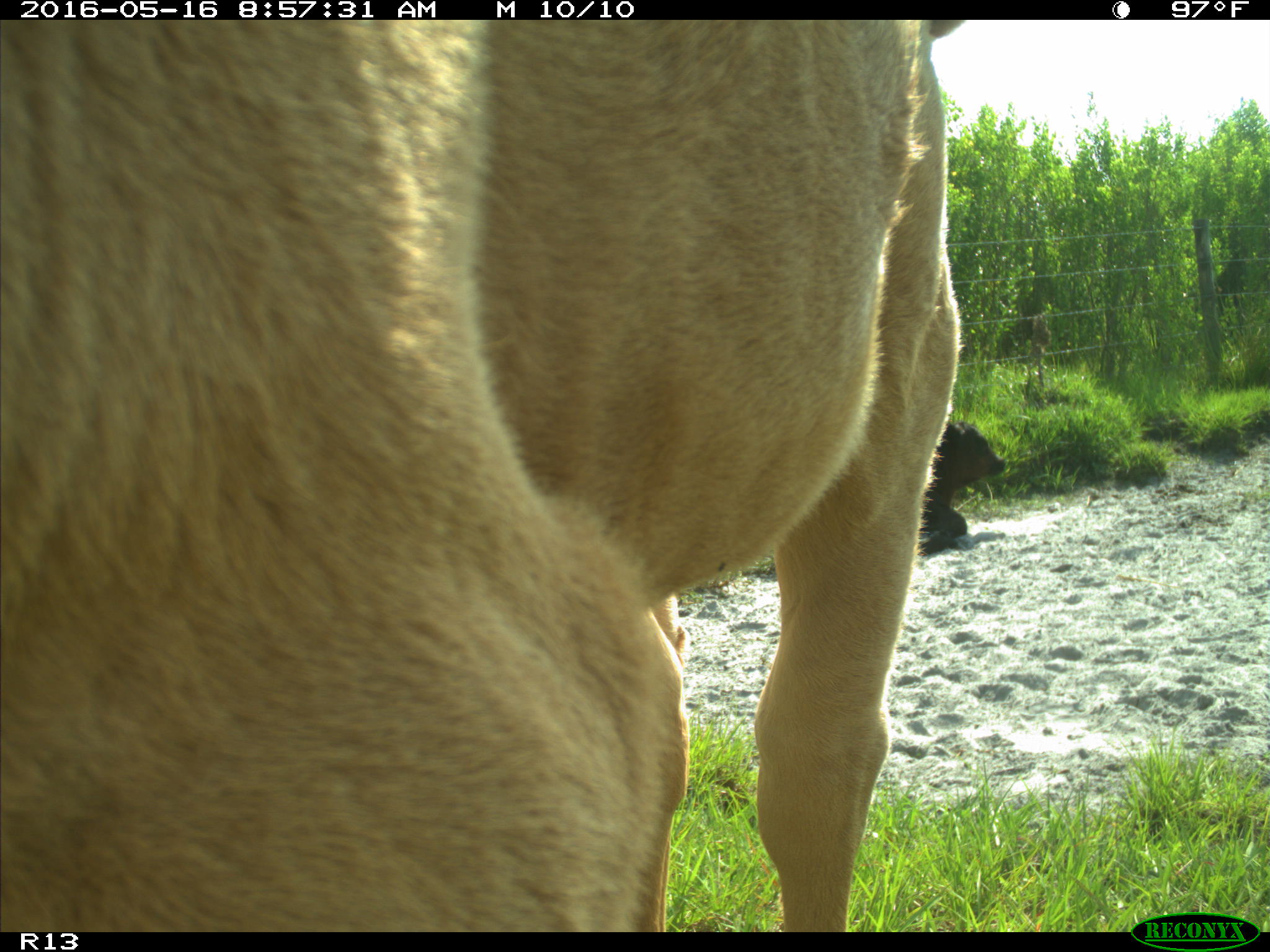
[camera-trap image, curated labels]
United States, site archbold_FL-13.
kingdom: Animalia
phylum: Chordata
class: Mammalia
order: Artiodactyla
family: Bovidae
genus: Bos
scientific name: Bos taurus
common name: domestic cow